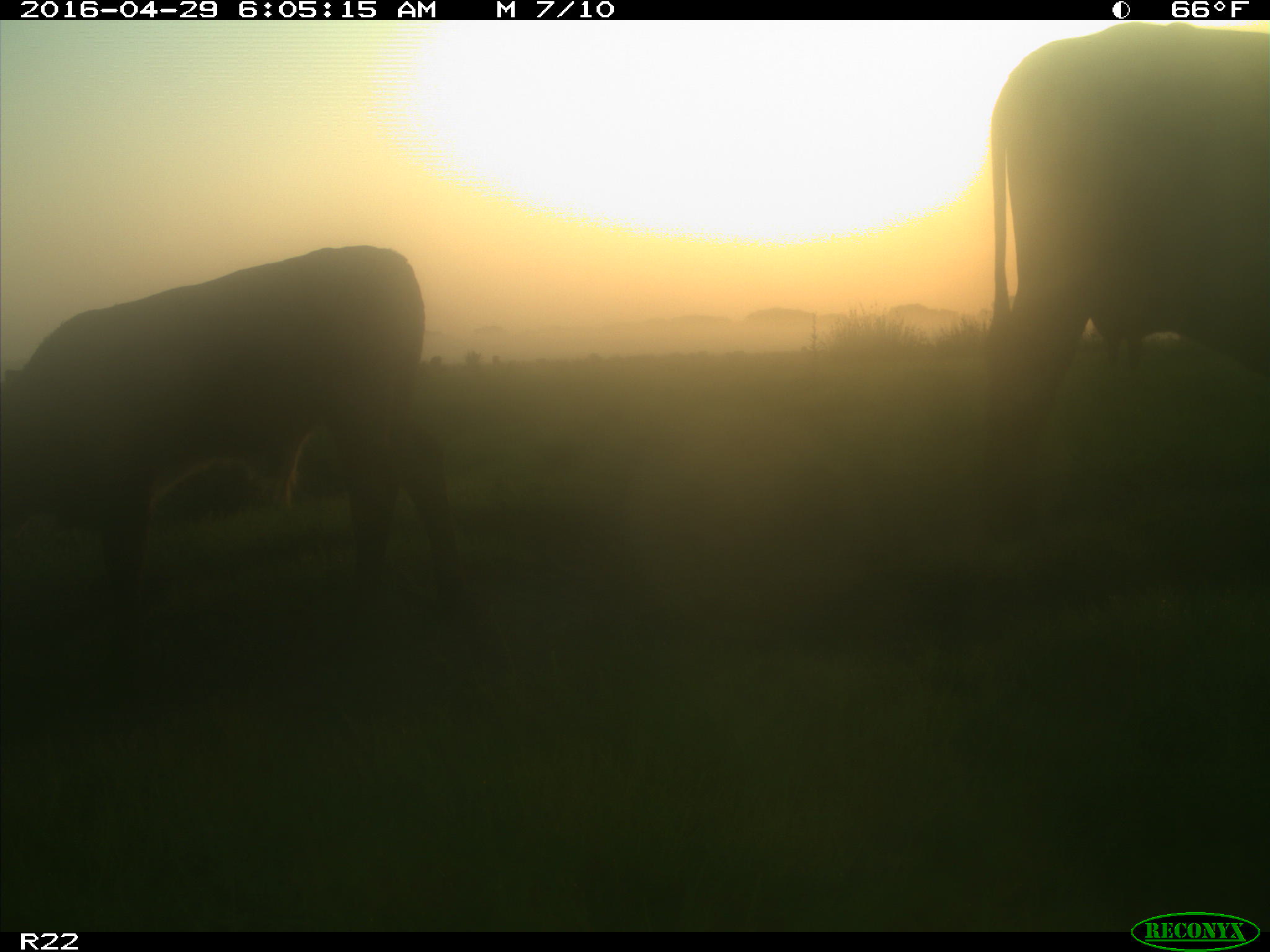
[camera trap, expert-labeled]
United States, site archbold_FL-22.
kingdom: Animalia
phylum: Chordata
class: Mammalia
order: Artiodactyla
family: Bovidae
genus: Bos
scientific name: Bos taurus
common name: domestic cow